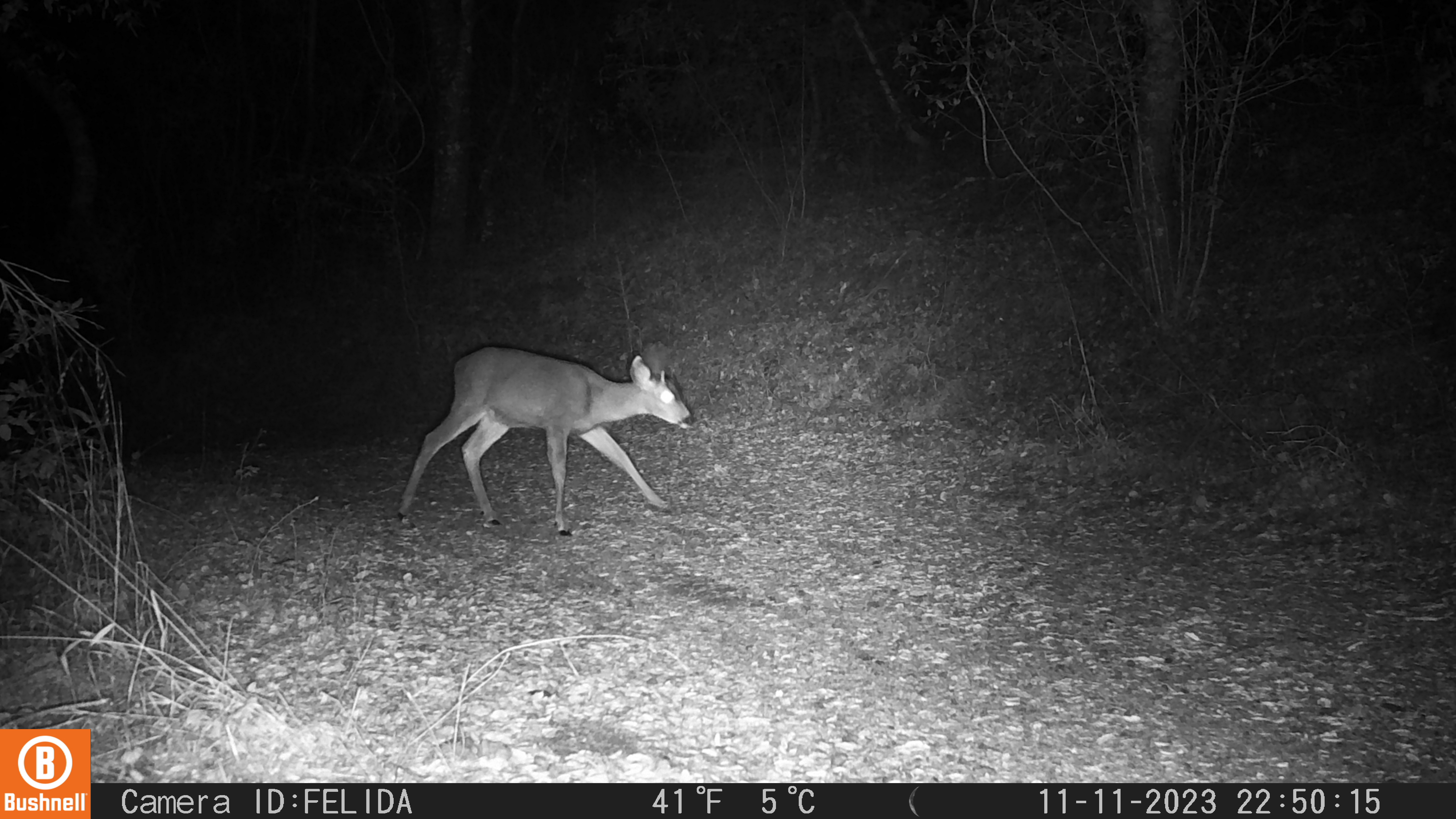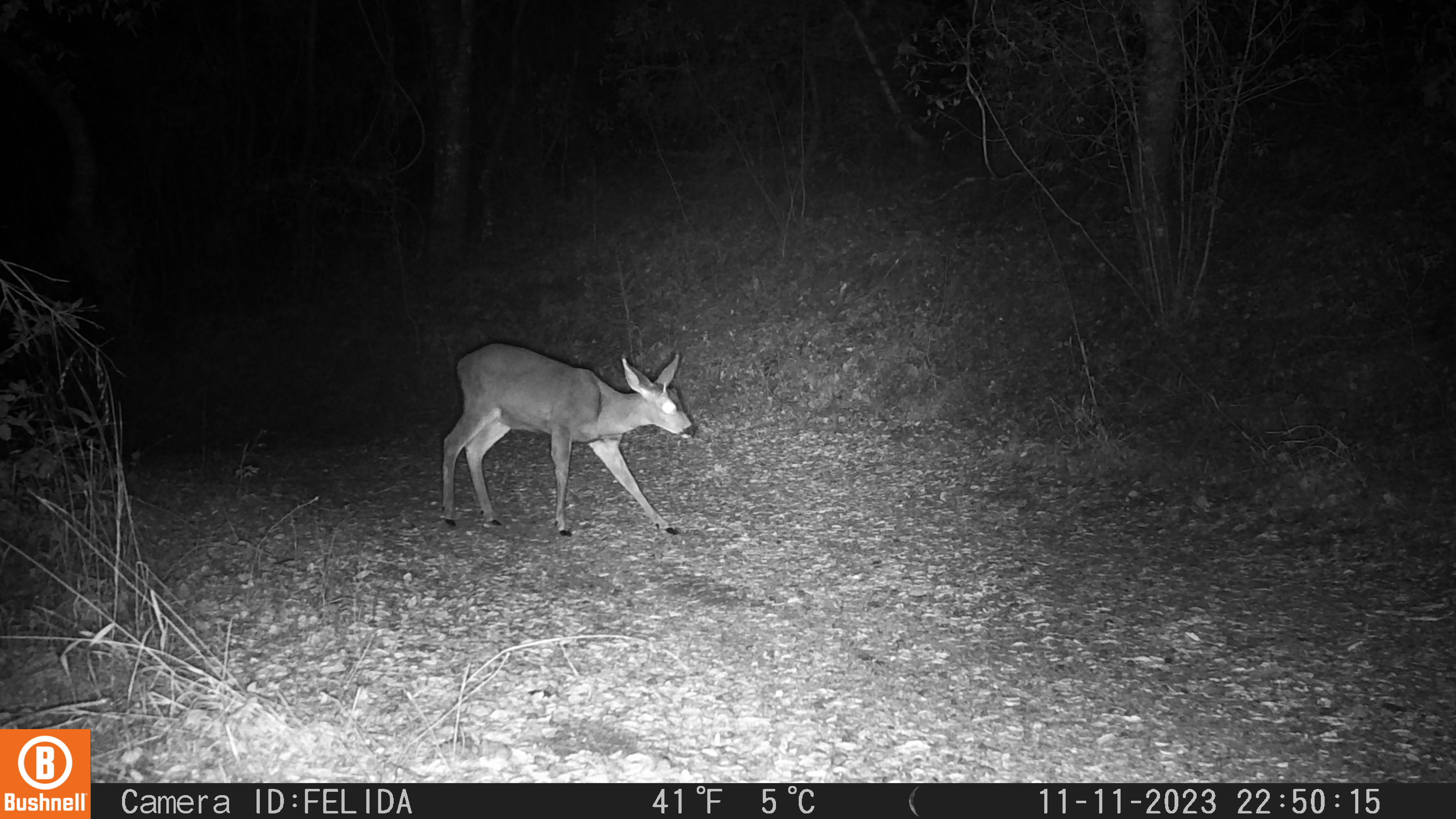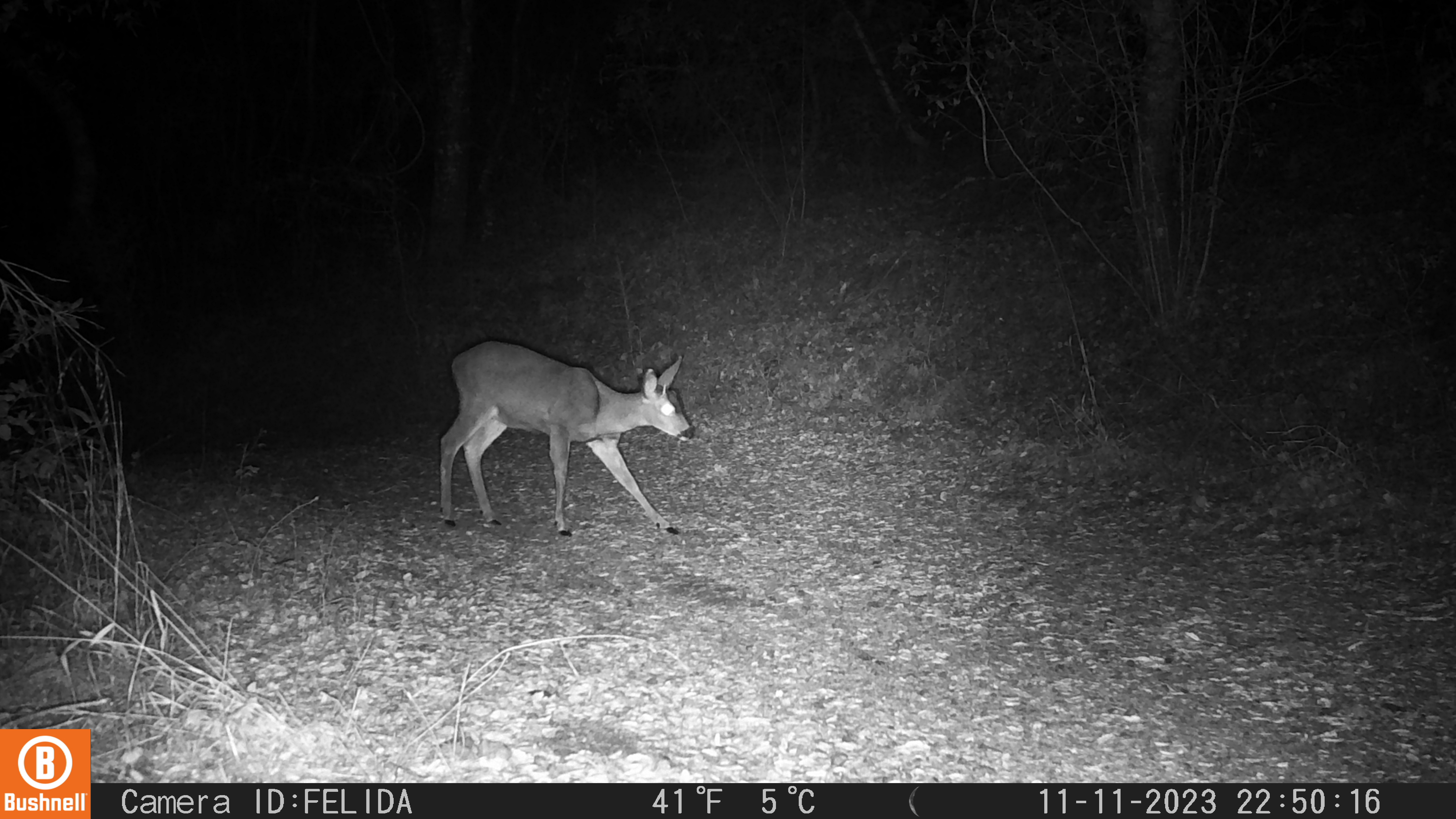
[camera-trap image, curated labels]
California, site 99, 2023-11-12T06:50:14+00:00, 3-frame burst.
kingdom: Animalia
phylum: Chordata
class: Mammalia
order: Artiodactyla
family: Cervidae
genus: Odocoileus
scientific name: Odocoileus hemionus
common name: mule deer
Mule deer (Odocoileus hemionus).